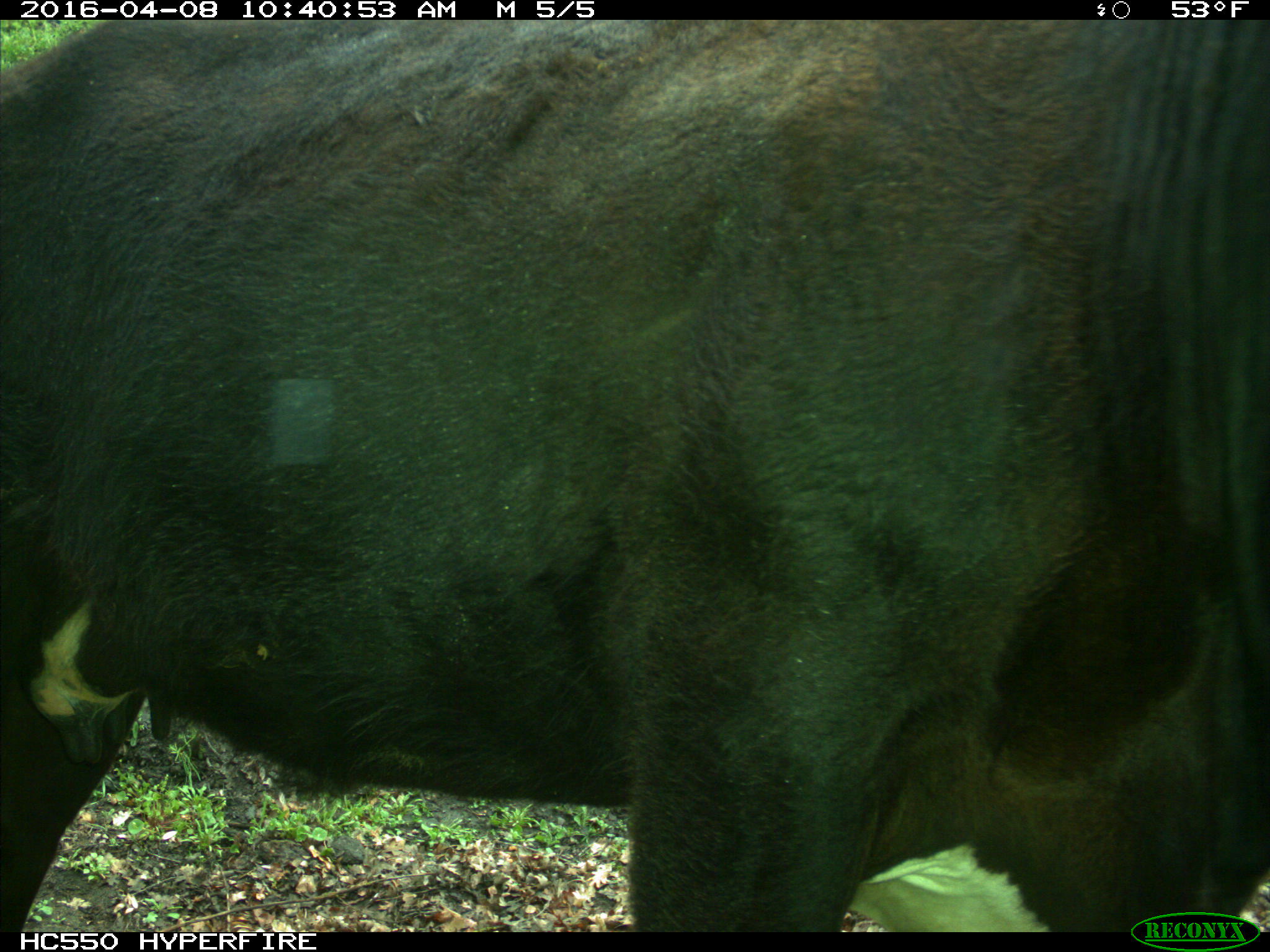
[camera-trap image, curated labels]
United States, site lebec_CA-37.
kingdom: Animalia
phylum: Chordata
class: Mammalia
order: Artiodactyla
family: Bovidae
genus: Bos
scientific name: Bos taurus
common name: domestic cow